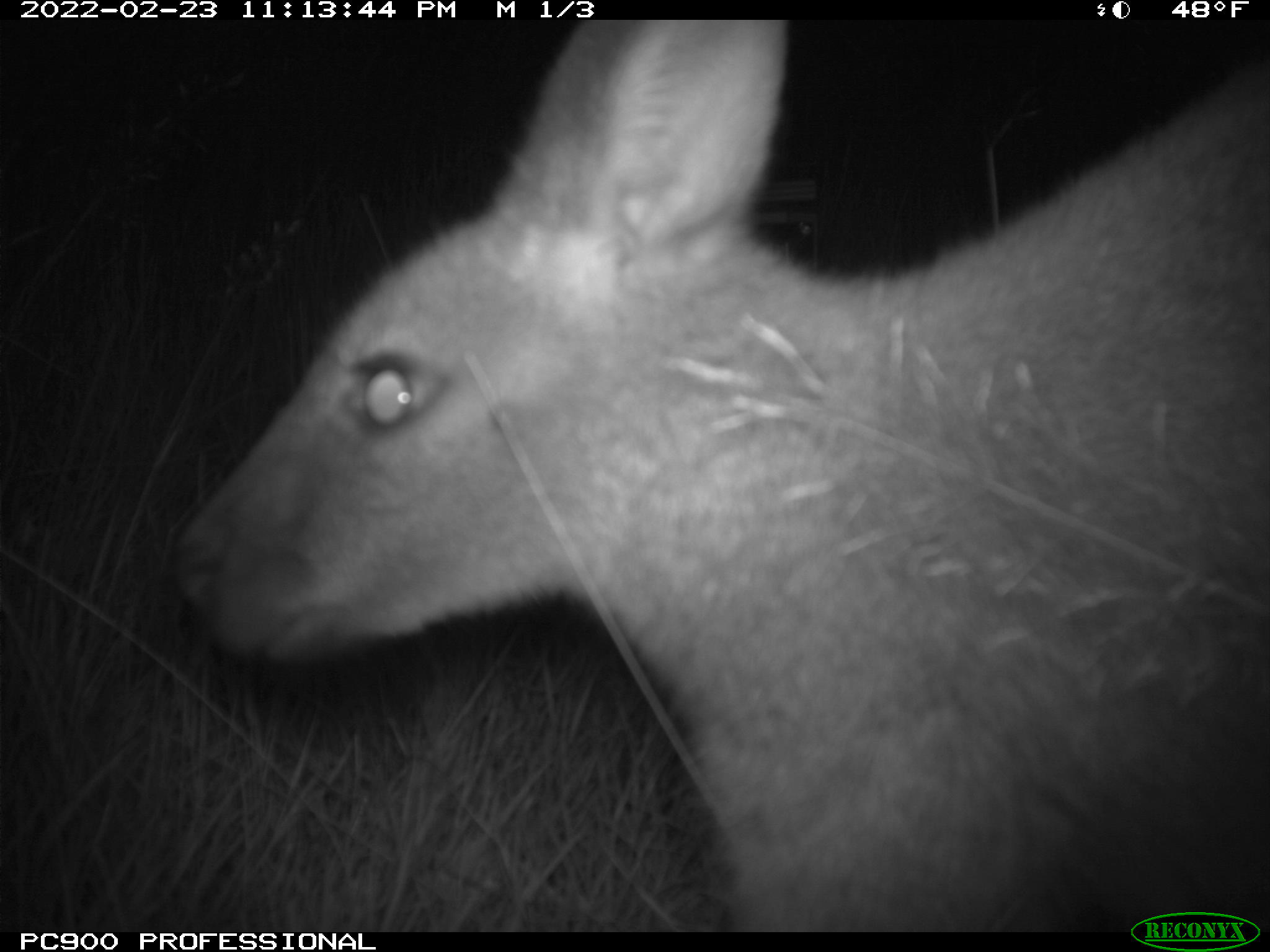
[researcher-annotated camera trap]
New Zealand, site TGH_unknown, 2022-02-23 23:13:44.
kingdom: Animalia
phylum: Chordata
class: Mammalia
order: Diprotodontia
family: Macropodidae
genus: Notamacropus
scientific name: Notamacropus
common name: wallaby